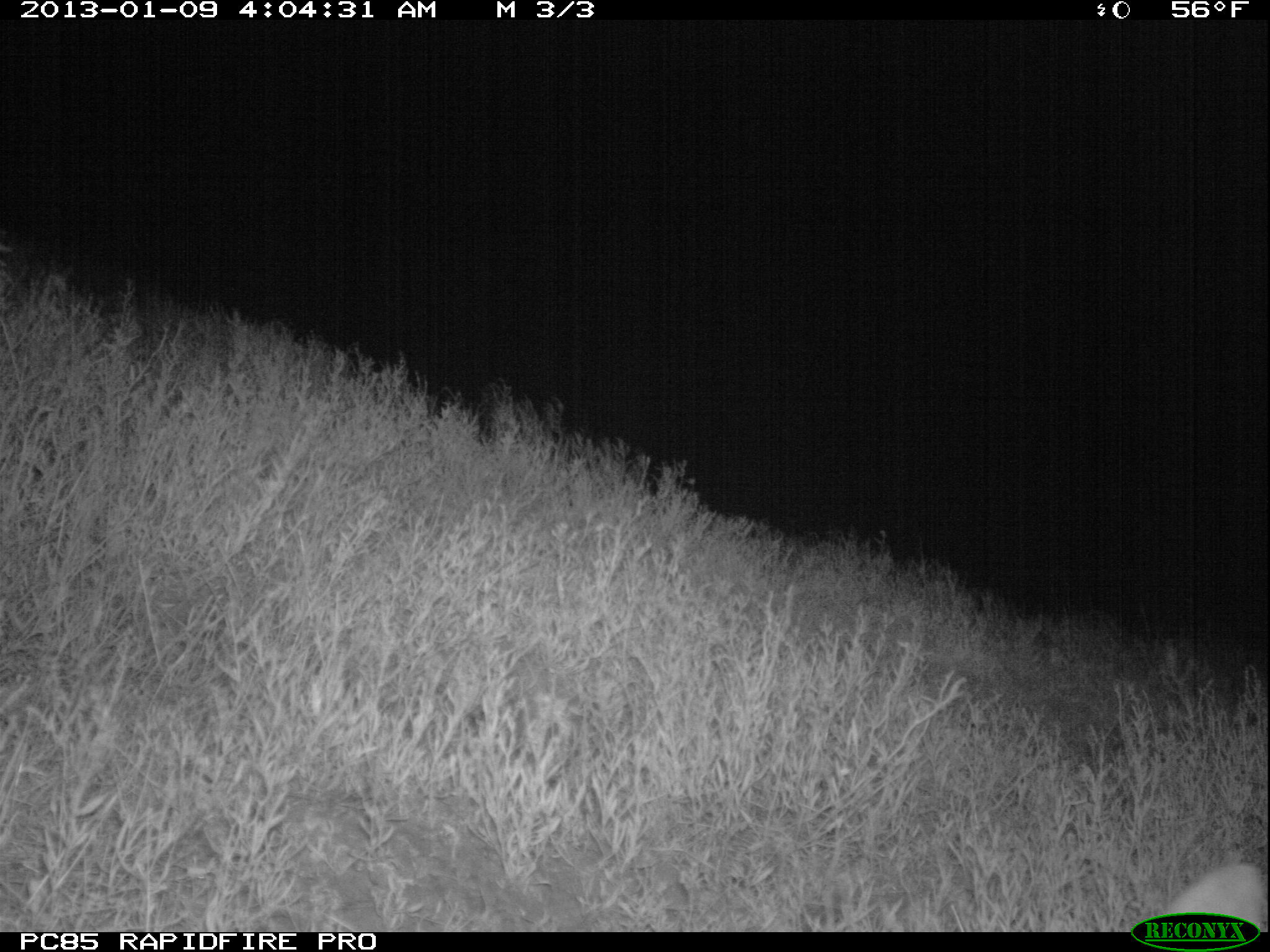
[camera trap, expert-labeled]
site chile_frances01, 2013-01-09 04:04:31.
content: unidentified animal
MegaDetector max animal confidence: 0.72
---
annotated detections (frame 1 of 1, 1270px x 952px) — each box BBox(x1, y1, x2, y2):
unknown: BBox(1168, 849, 1265, 913)